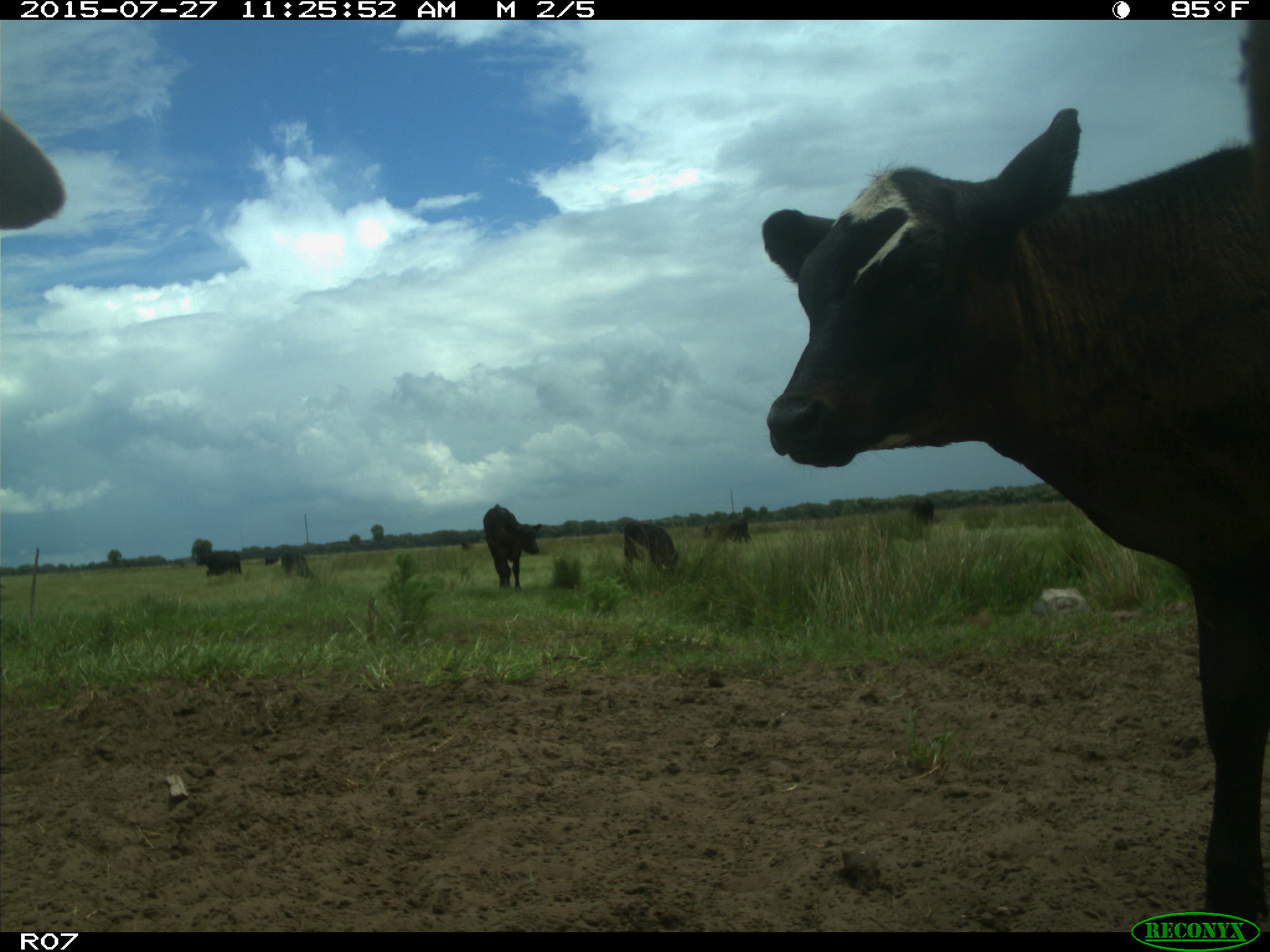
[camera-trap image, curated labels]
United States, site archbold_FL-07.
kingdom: Animalia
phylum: Chordata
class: Mammalia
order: Artiodactyla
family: Bovidae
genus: Bos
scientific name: Bos taurus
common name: domestic cow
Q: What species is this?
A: Bos taurus (domestic cow).